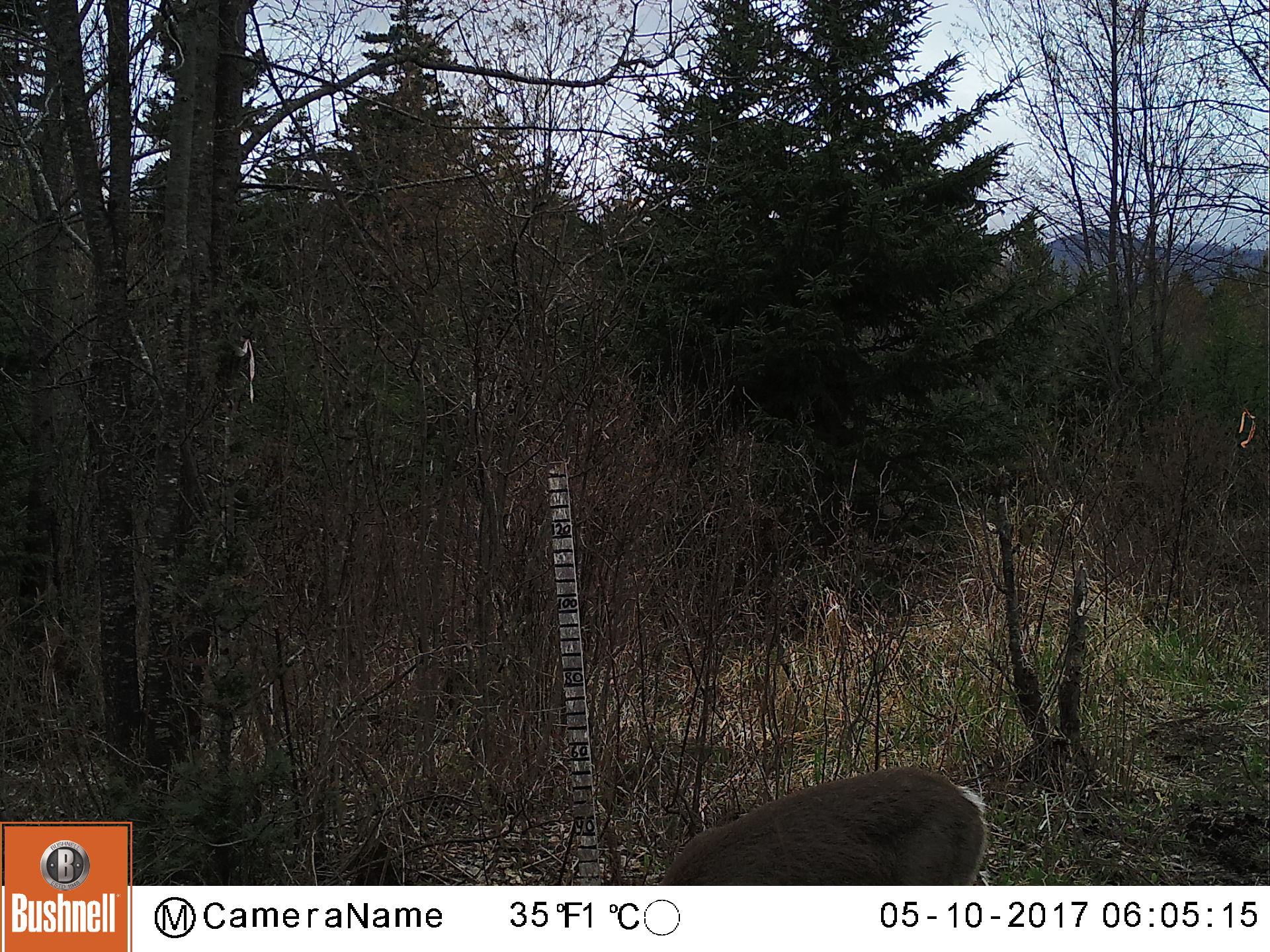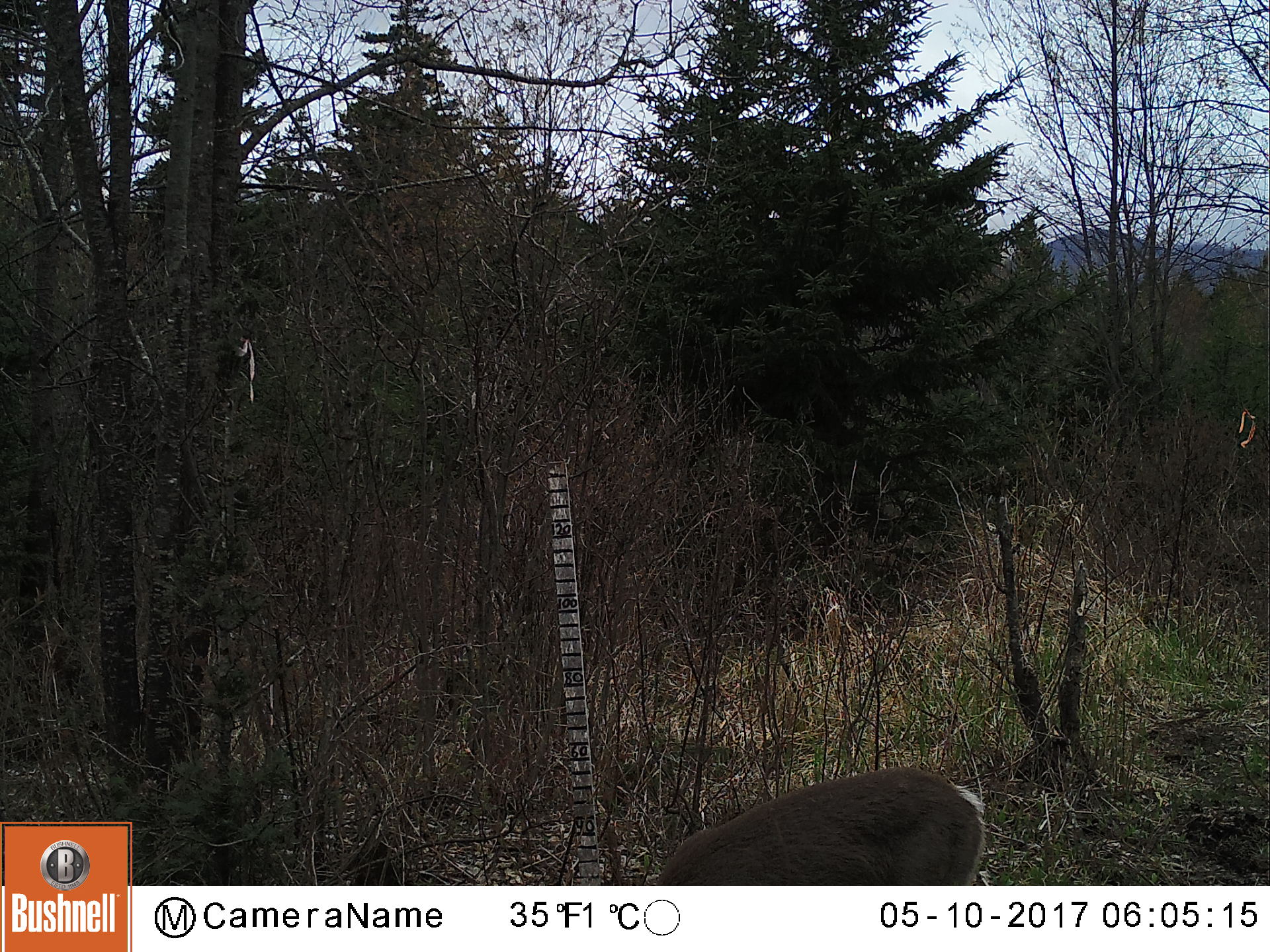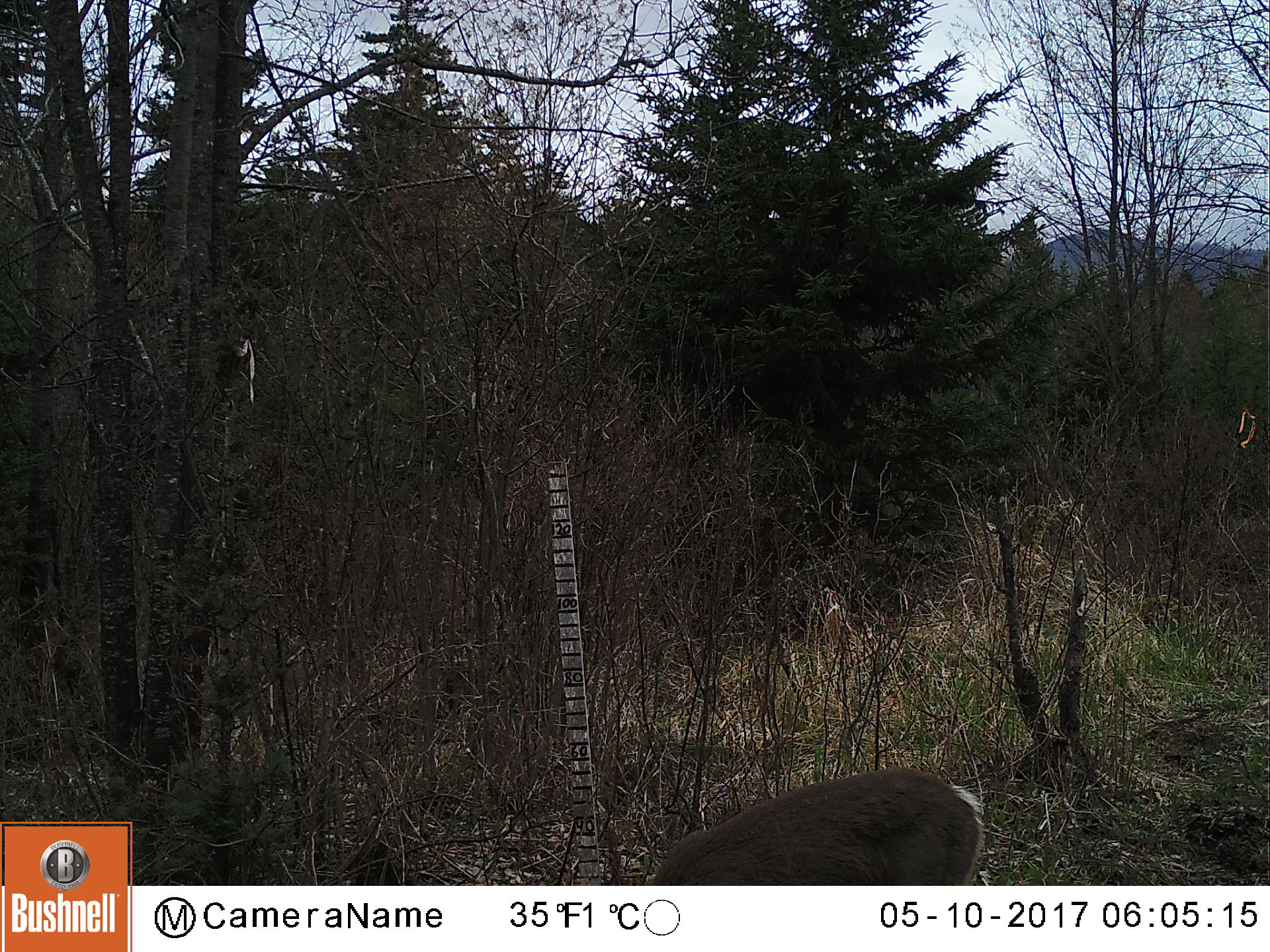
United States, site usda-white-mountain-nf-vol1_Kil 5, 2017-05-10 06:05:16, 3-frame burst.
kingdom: Animalia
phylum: Chordata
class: Mammalia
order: Artiodactyla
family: Cervidae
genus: Odocoileus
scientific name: Odocoileus virginianus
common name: white-tailed deer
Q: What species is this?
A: White-tailed deer (Odocoileus virginianus).